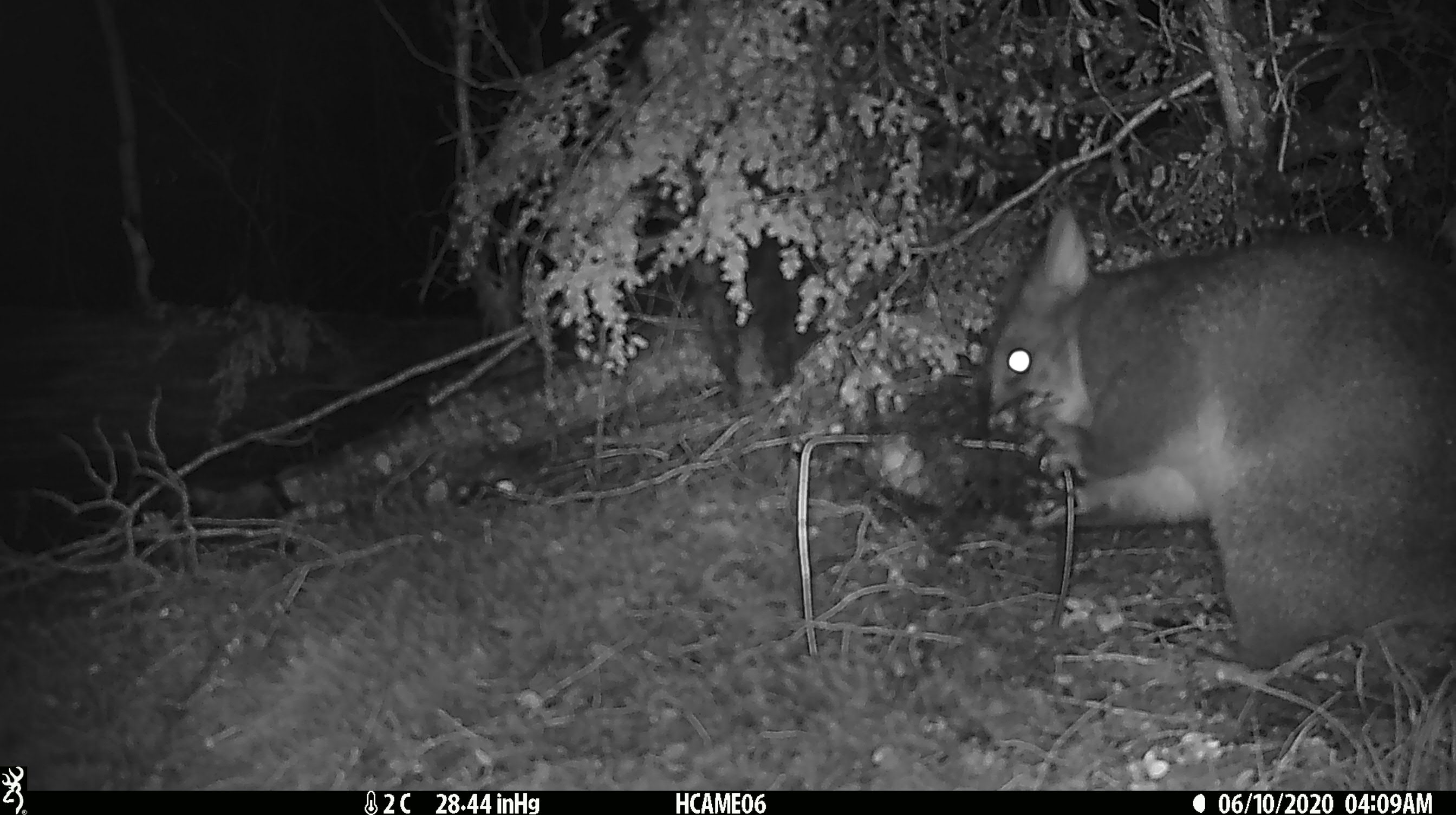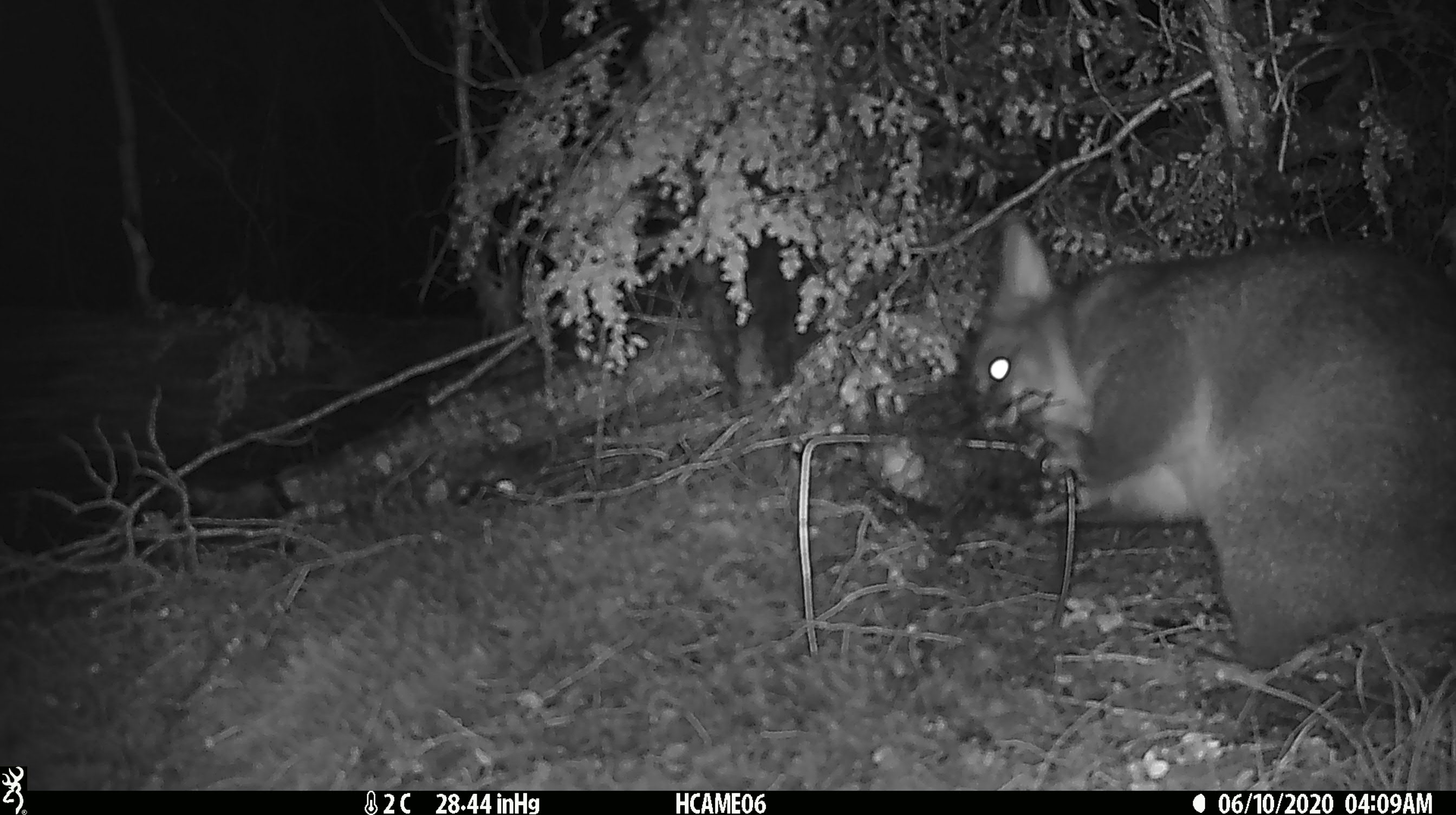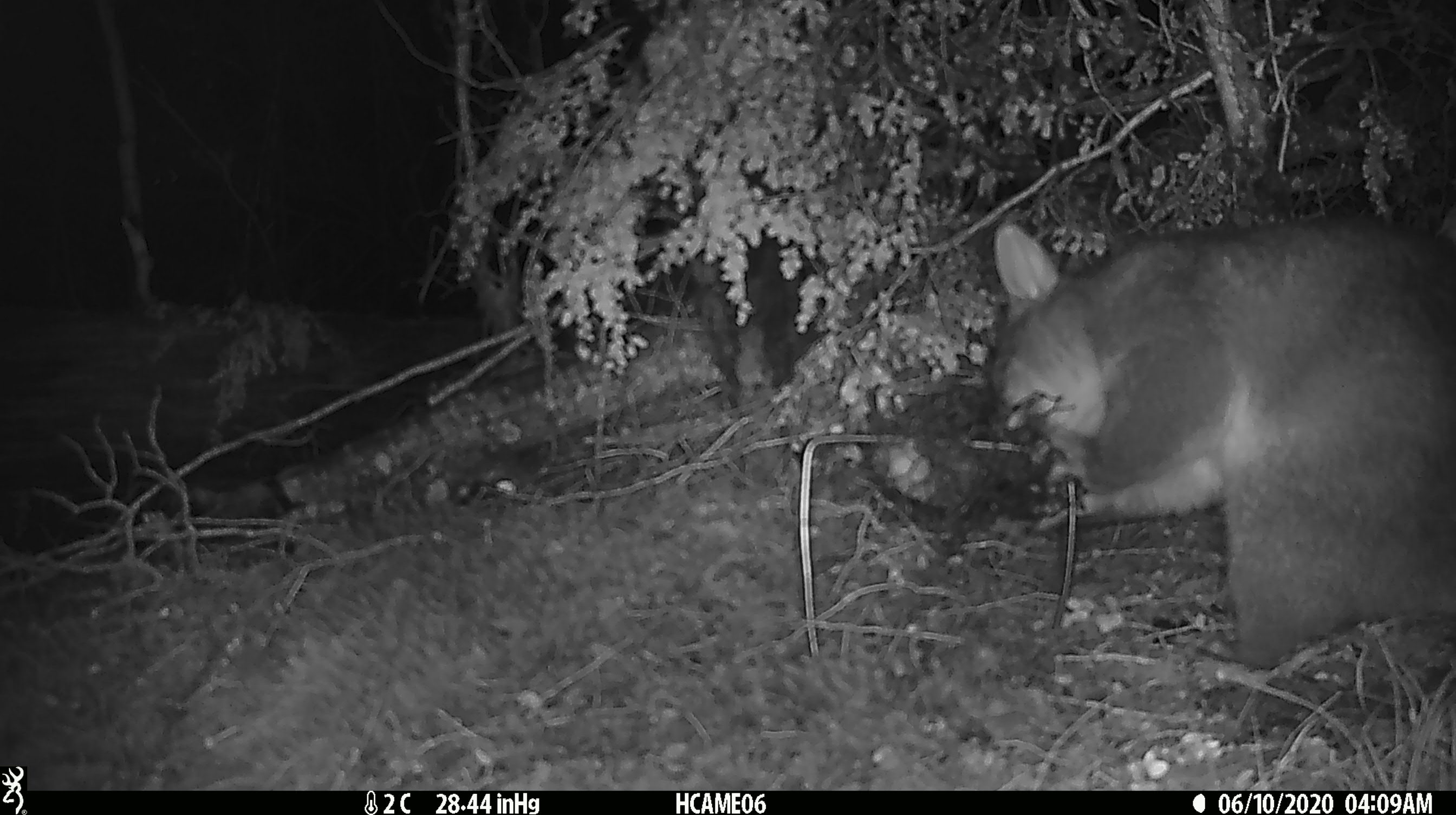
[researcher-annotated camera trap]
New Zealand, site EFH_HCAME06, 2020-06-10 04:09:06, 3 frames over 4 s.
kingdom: Animalia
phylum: Chordata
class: Mammalia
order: Diprotodontia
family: Phalangeridae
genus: Trichosurus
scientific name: Trichosurus vulpecula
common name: common brushtail possum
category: possum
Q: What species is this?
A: Possum (common brushtail possum) (Trichosurus vulpecula).